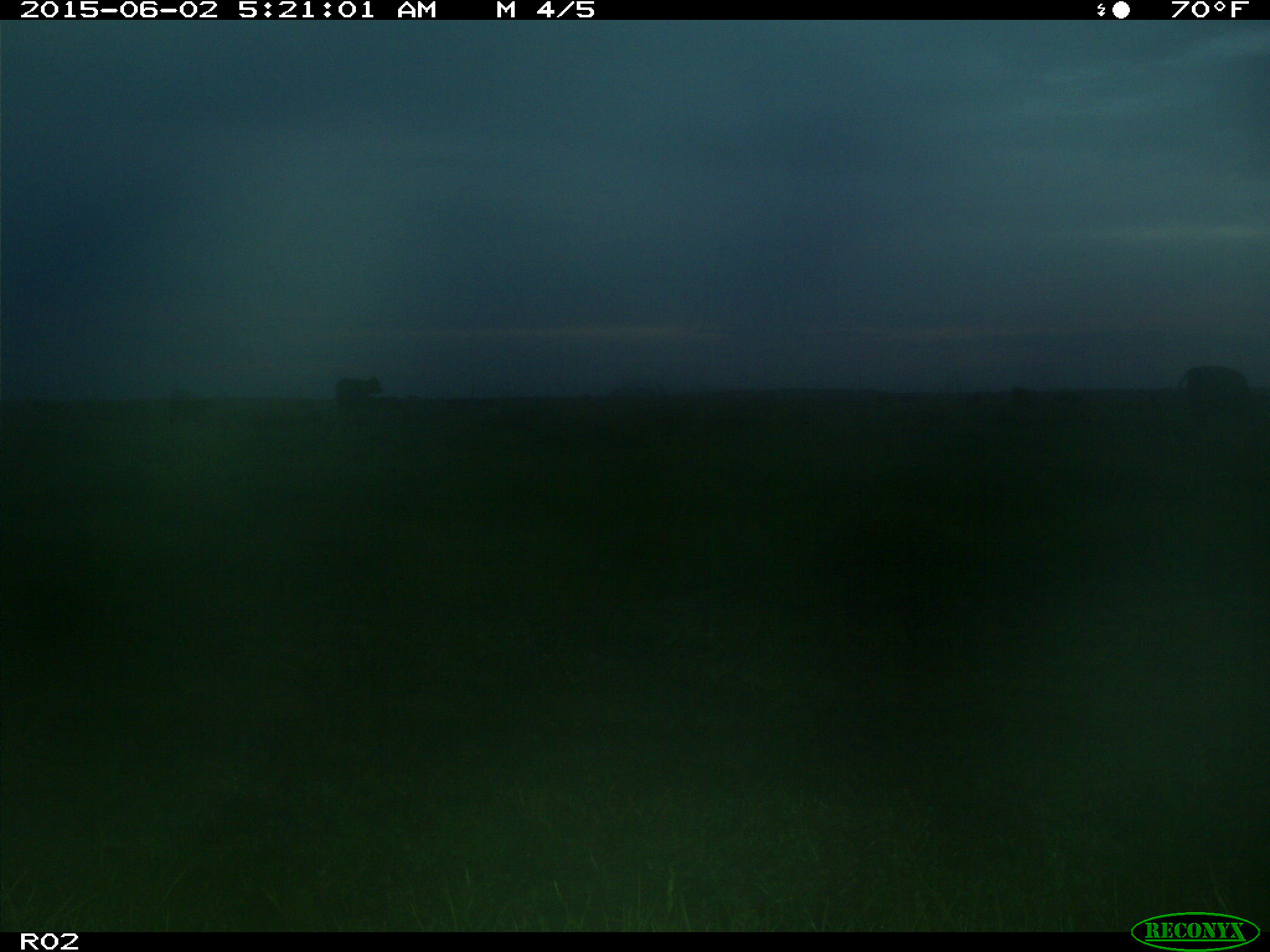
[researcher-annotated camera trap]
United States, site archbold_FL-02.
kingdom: Animalia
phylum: Chordata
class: Mammalia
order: Artiodactyla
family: Bovidae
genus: Bos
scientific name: Bos taurus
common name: domestic cow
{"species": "Bos taurus (domestic cow)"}